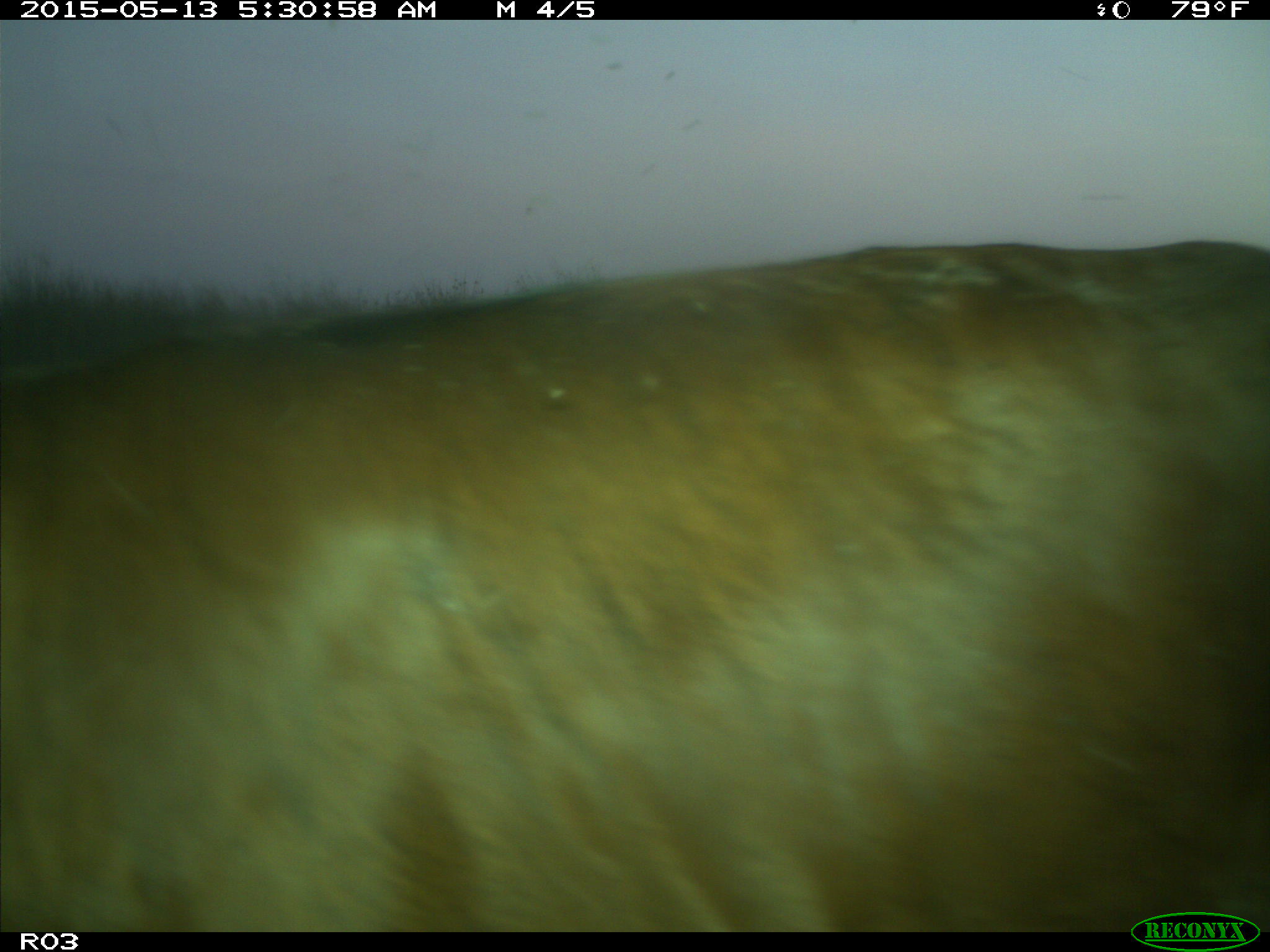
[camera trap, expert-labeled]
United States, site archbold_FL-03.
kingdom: Animalia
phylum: Chordata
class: Mammalia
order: Artiodactyla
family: Bovidae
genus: Bos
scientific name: Bos taurus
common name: domestic cow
Bos taurus (domestic cow).